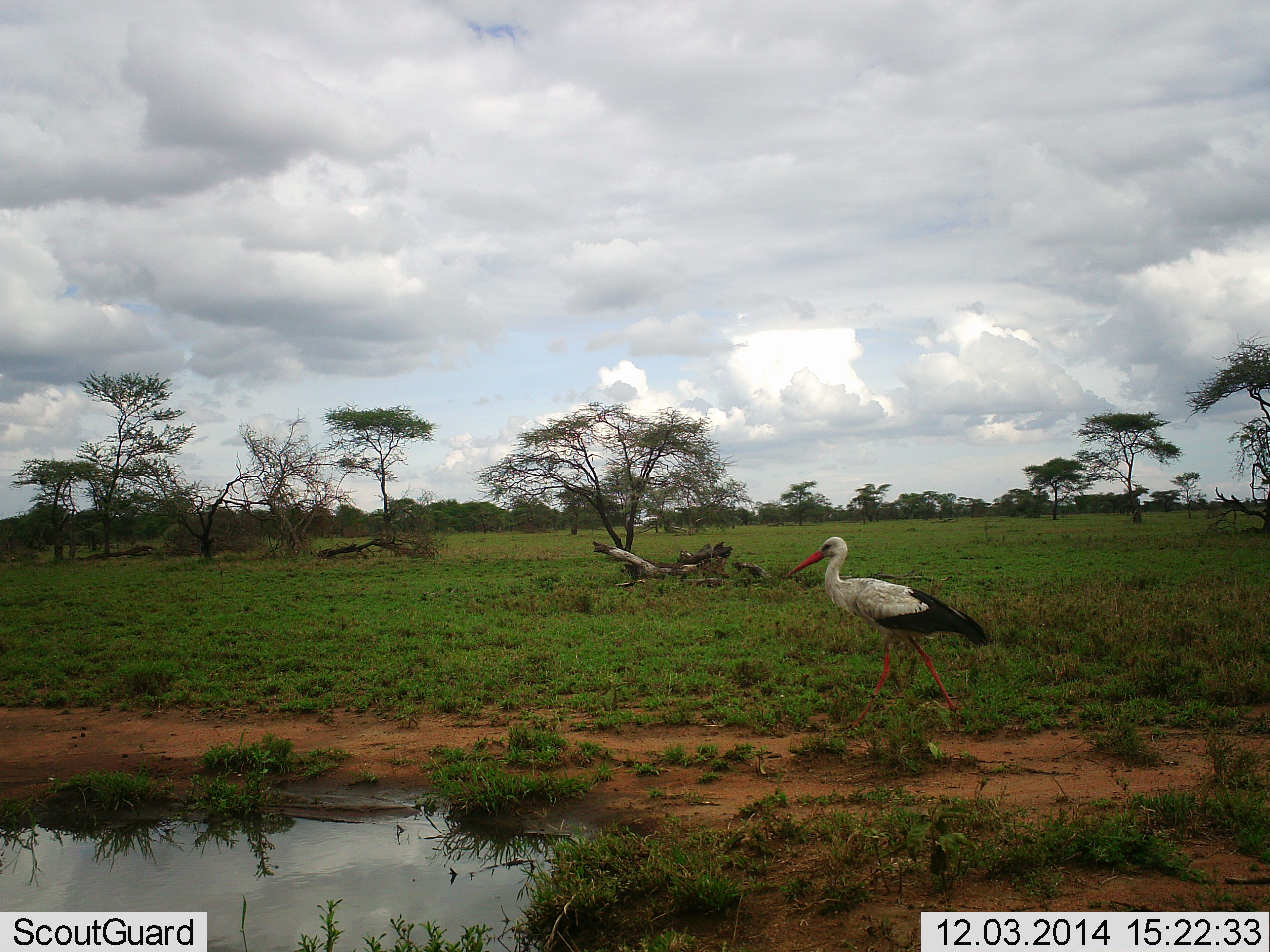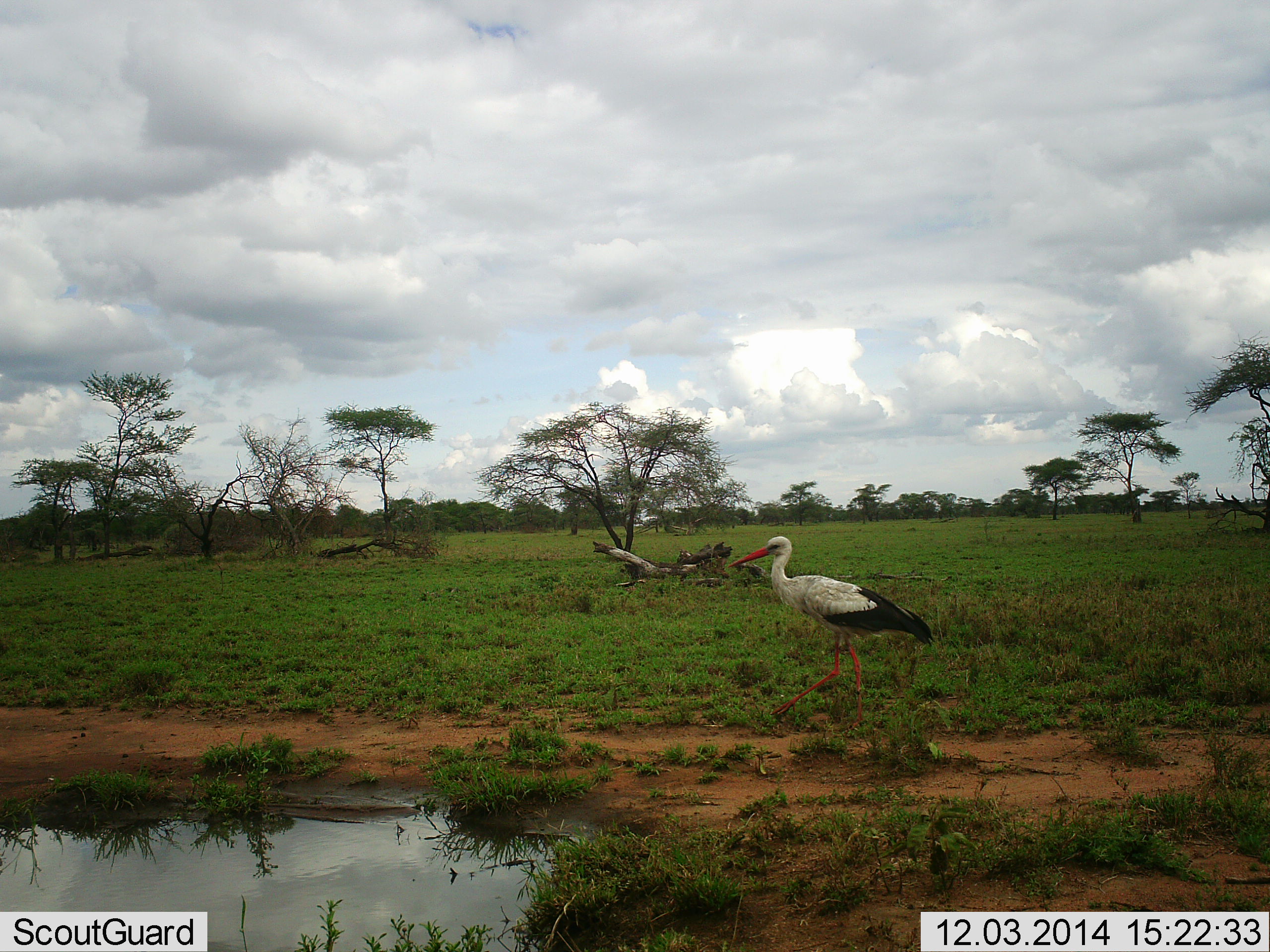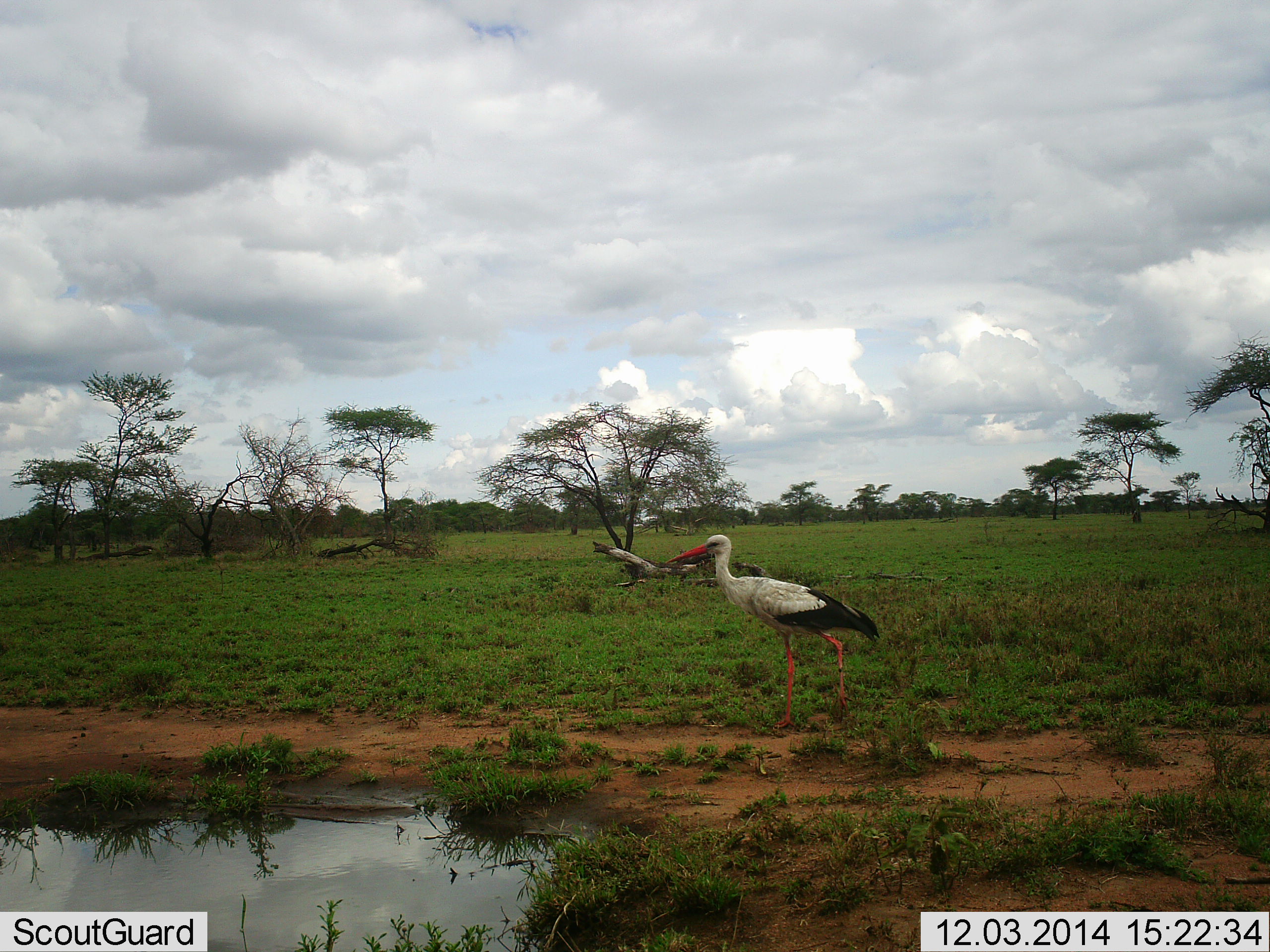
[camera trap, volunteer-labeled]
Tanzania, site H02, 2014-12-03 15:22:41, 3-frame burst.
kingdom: Animalia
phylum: Chordata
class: Aves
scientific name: Aves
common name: bird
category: otherbird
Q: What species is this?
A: Otherbird (bird) (Aves).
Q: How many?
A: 1.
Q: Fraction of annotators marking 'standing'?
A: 60%.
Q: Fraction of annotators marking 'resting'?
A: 0%.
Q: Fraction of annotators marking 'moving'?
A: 40%.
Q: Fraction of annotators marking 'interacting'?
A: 0%.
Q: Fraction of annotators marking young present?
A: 0%.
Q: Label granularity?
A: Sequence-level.